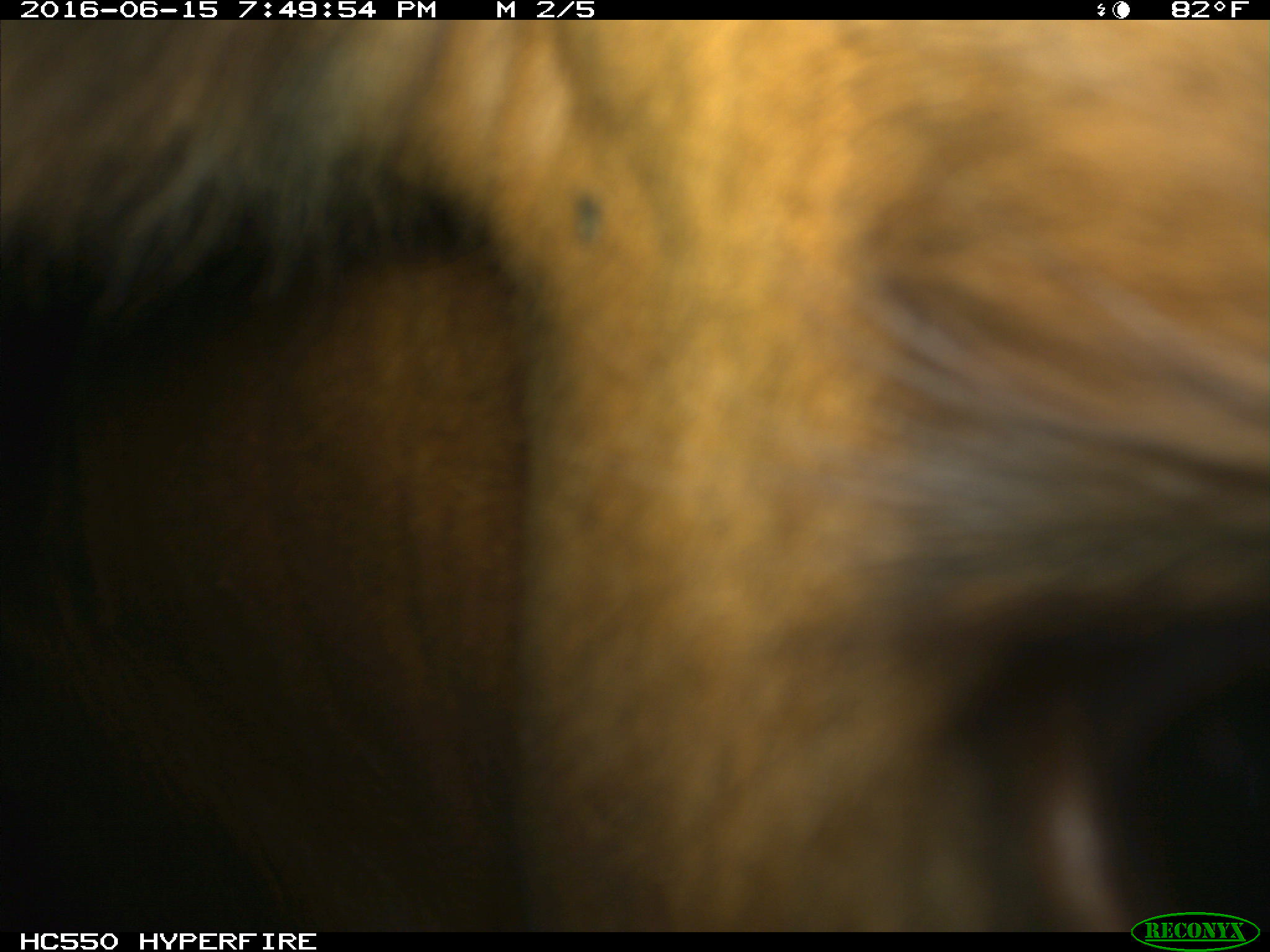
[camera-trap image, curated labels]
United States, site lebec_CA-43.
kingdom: Animalia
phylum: Chordata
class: Mammalia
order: Artiodactyla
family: Bovidae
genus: Bos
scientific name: Bos taurus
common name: domestic cow